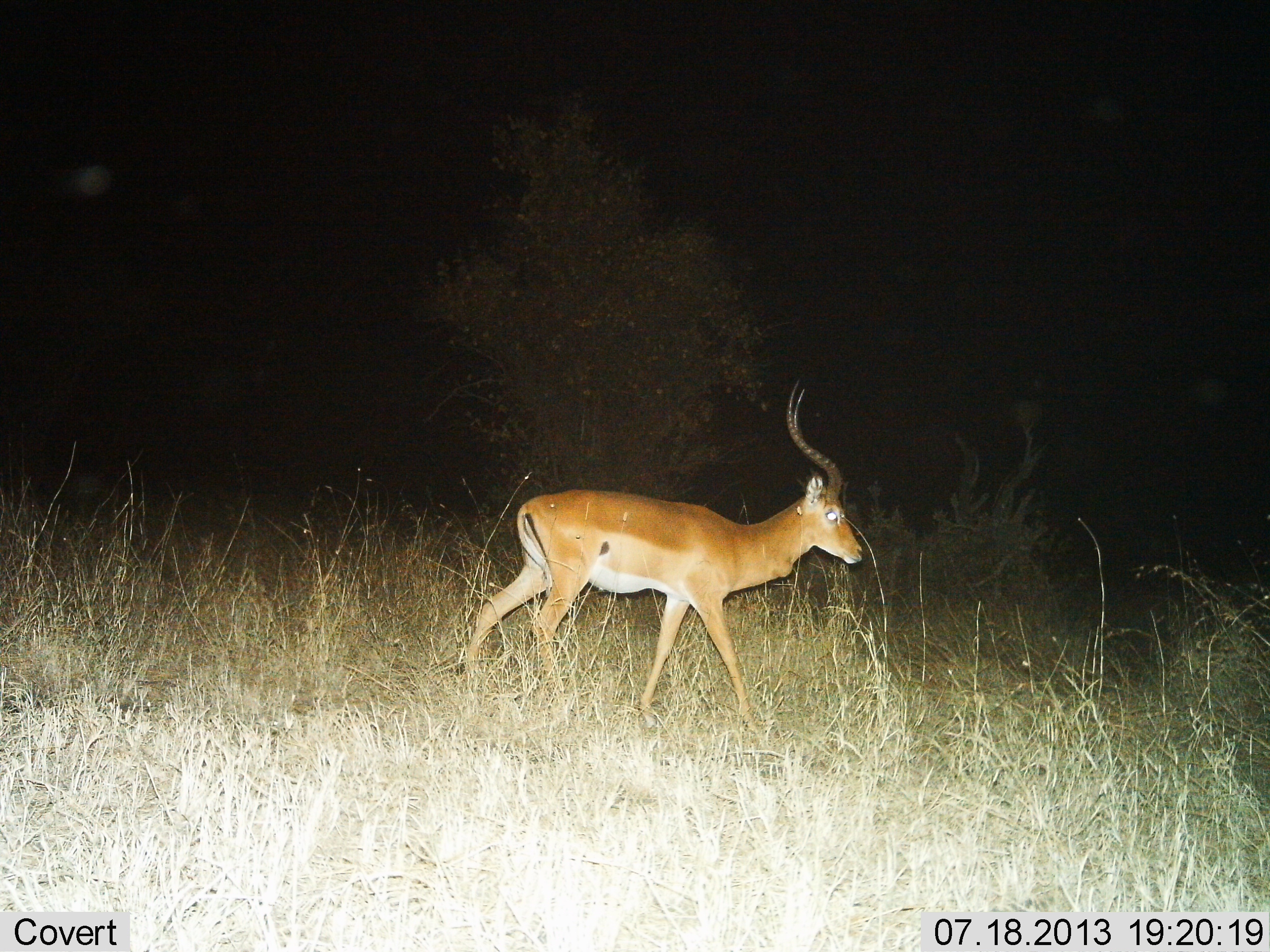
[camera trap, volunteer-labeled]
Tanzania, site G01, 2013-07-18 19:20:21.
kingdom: Animalia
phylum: Chordata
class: Mammalia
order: Artiodactyla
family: Bovidae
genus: Aepyceros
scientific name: Aepyceros melampus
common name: impala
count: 1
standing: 0%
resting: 0%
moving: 100%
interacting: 0%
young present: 0%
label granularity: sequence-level